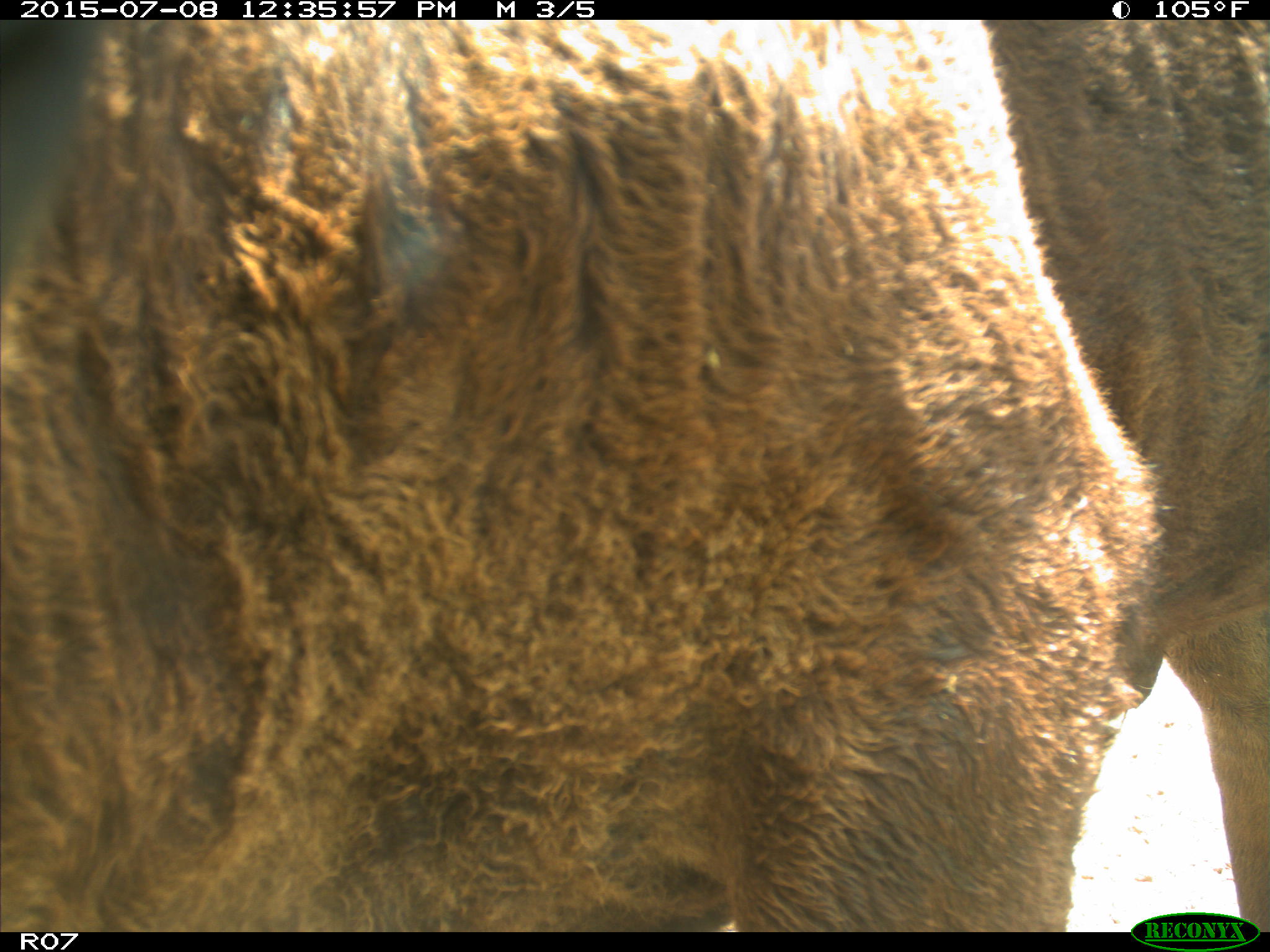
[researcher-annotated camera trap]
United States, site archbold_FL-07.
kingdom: Animalia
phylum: Chordata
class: Mammalia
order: Artiodactyla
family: Bovidae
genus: Bos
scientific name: Bos taurus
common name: domestic cow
Bos taurus (domestic cow).